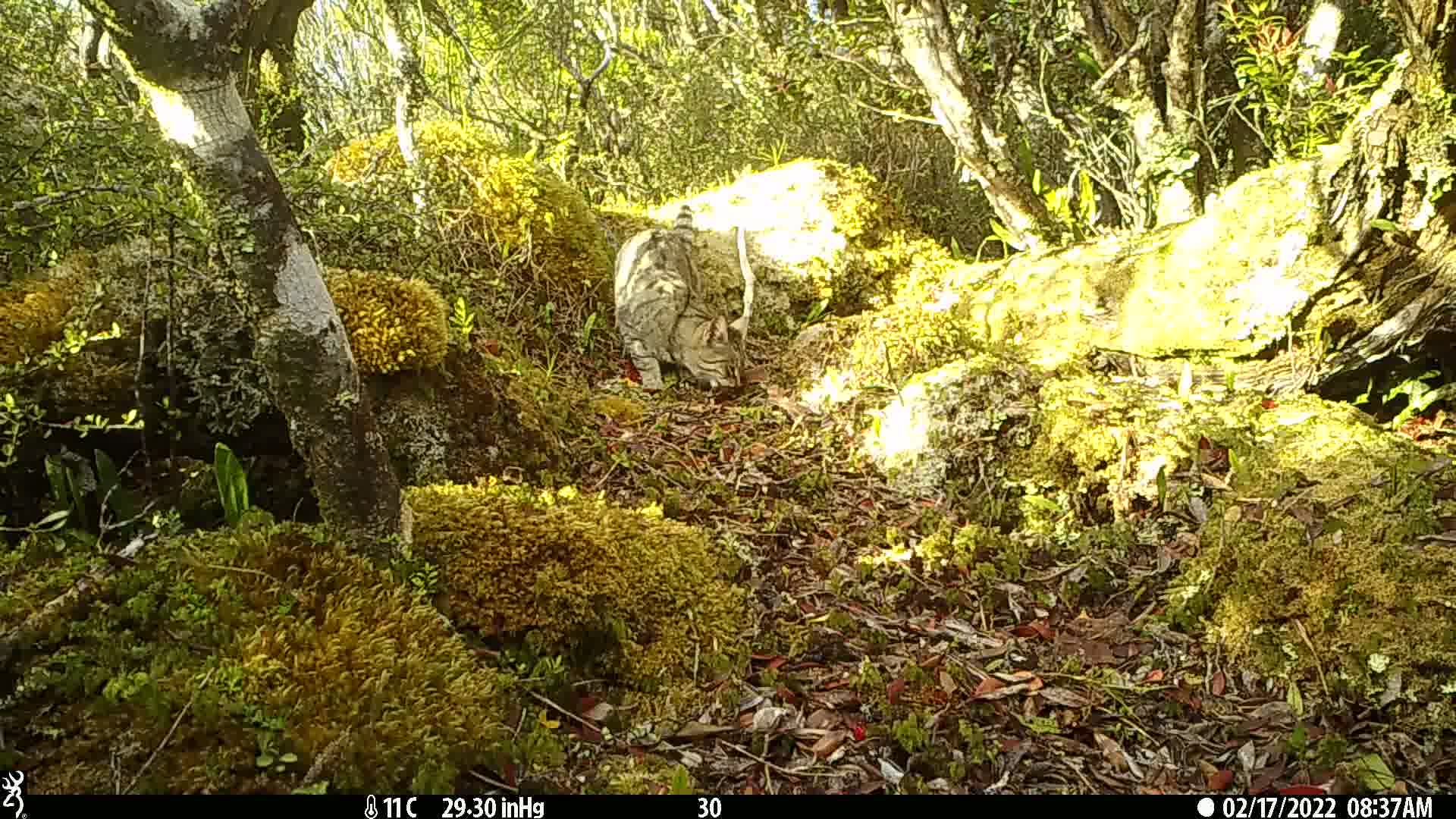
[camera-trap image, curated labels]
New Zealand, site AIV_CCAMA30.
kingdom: Animalia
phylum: Chordata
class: Mammalia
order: Carnivora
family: Felidae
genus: Felis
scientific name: Felis catus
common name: domestic cat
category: cat